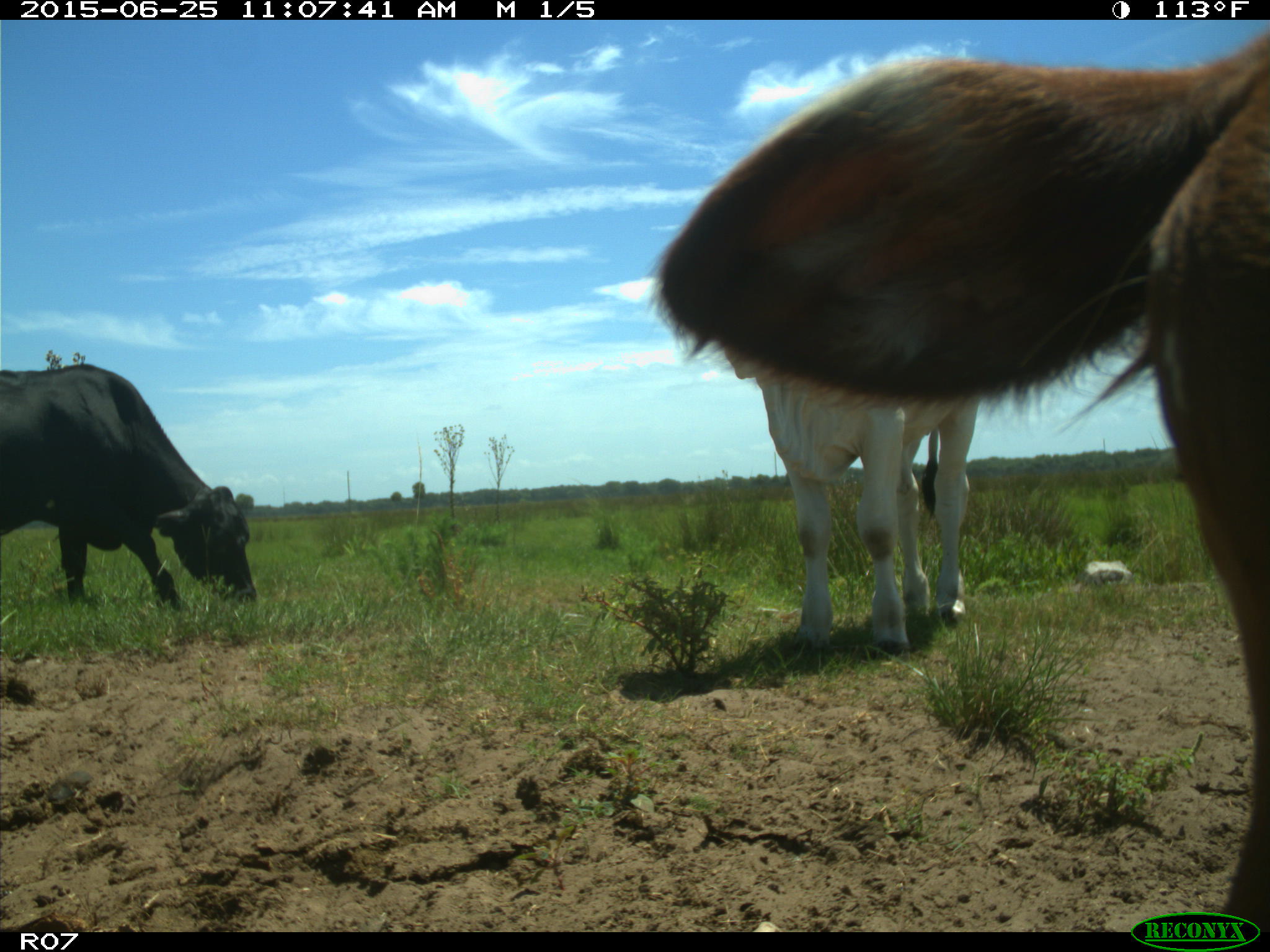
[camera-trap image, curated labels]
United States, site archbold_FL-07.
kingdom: Animalia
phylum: Chordata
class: Mammalia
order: Artiodactyla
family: Bovidae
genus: Bos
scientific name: Bos taurus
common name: domestic cow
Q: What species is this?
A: Bos taurus (domestic cow).